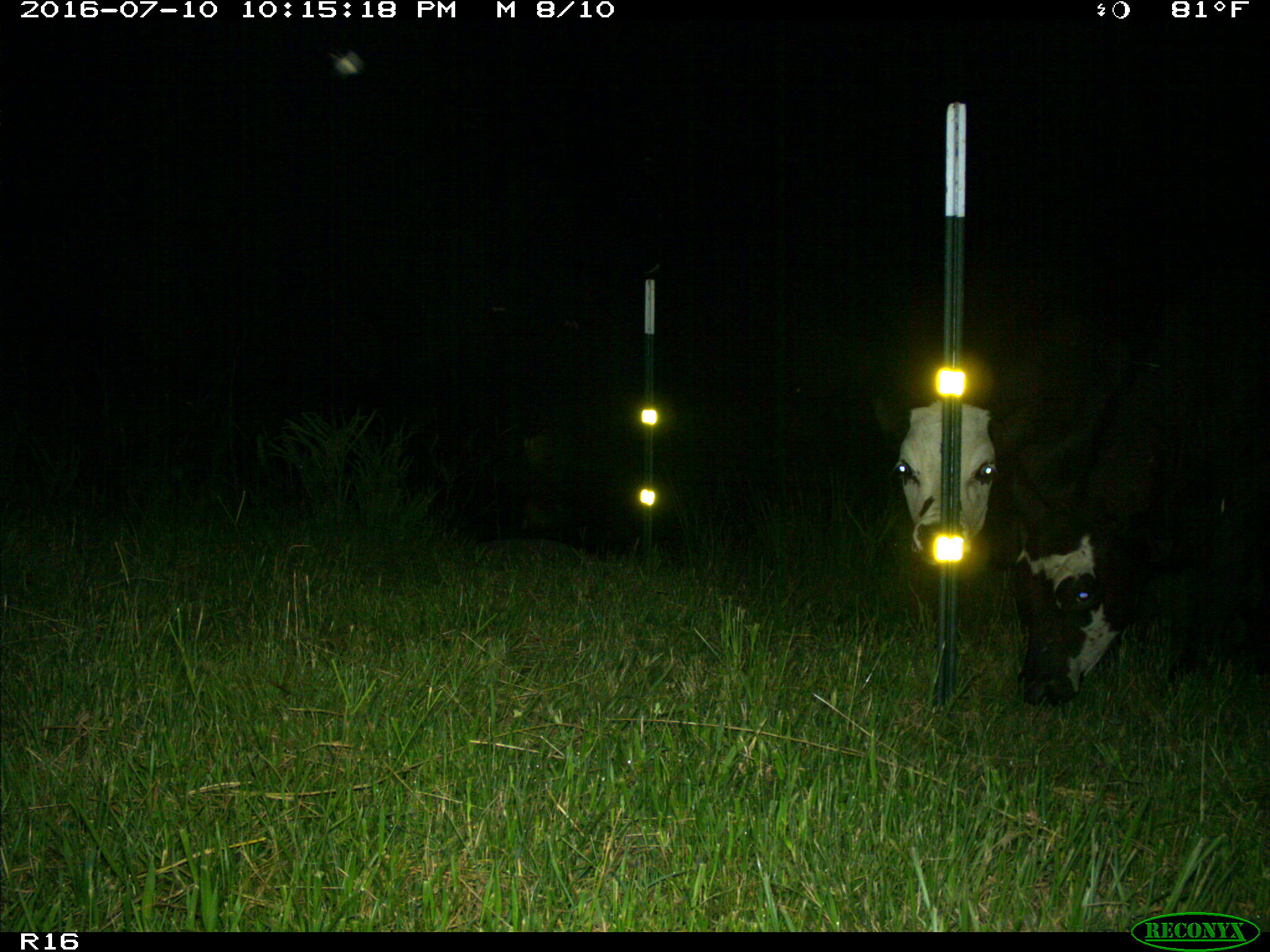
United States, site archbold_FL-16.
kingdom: Animalia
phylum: Chordata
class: Mammalia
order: Artiodactyla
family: Bovidae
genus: Bos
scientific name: Bos taurus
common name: domestic cow